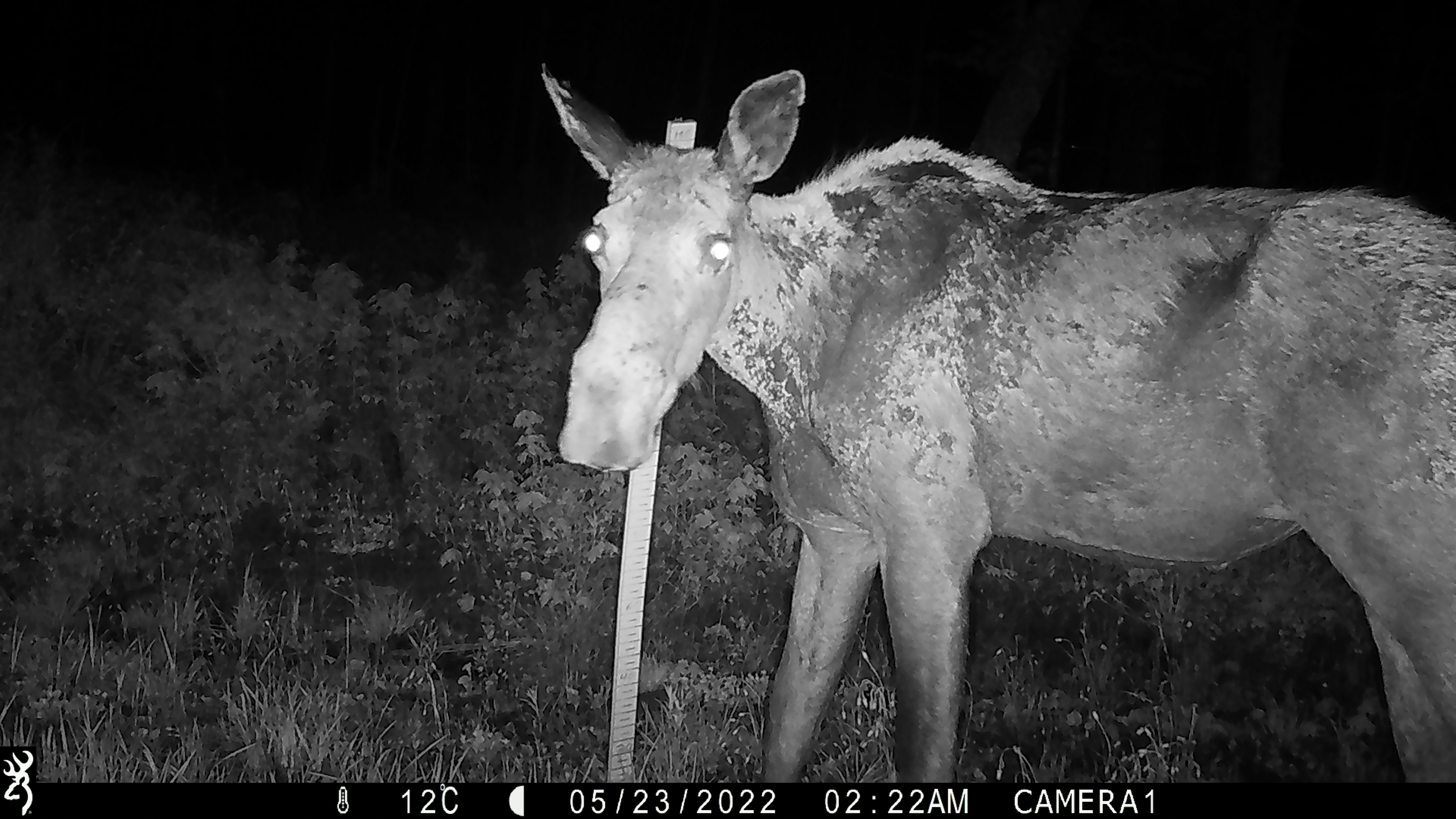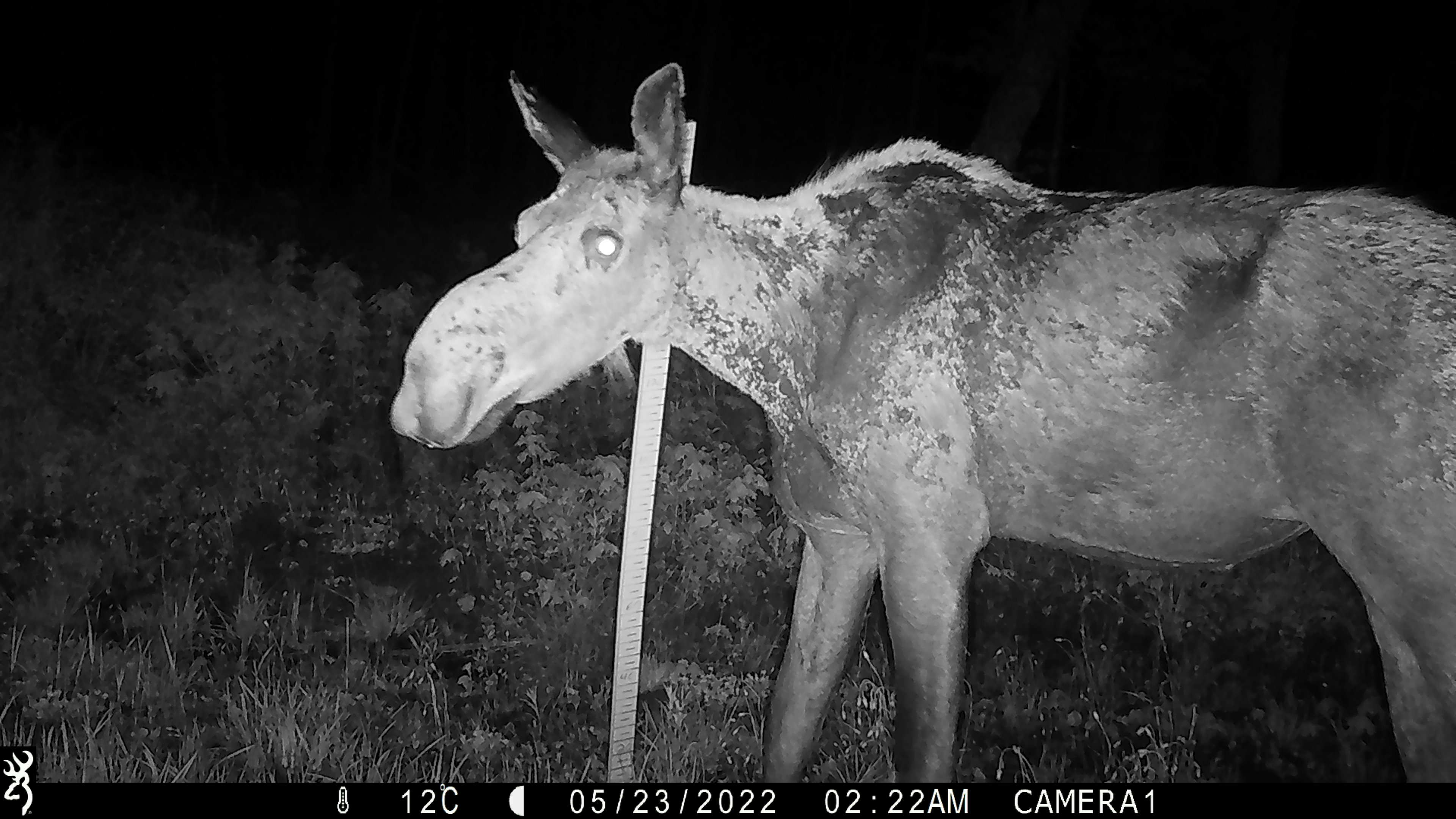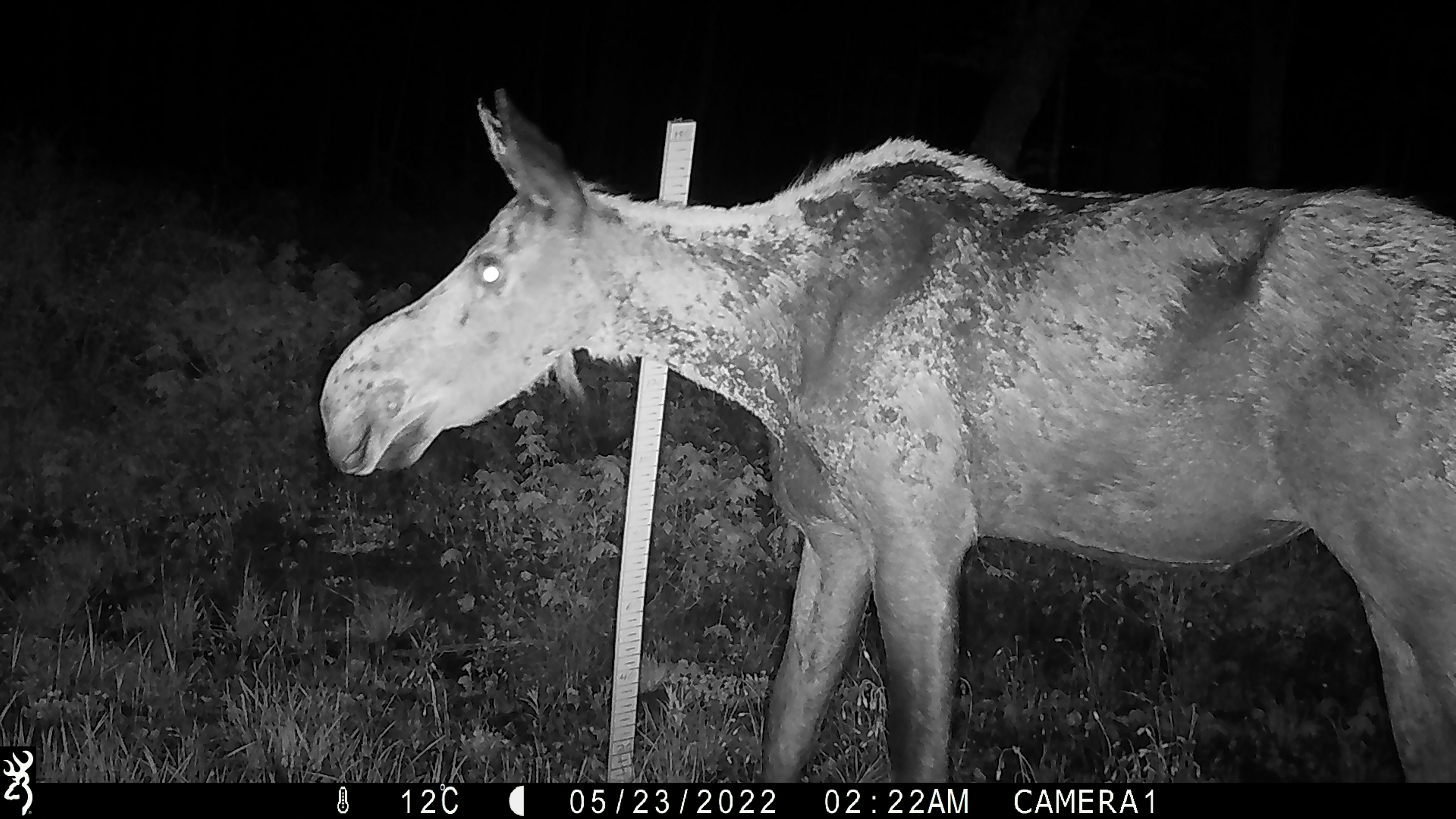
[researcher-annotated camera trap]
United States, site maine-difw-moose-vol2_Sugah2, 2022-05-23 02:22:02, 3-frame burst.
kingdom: Animalia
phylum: Chordata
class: Mammalia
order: Artiodactyla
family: Cervidae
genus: Alces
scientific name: Alces alces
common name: moose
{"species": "moose (Alces alces)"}